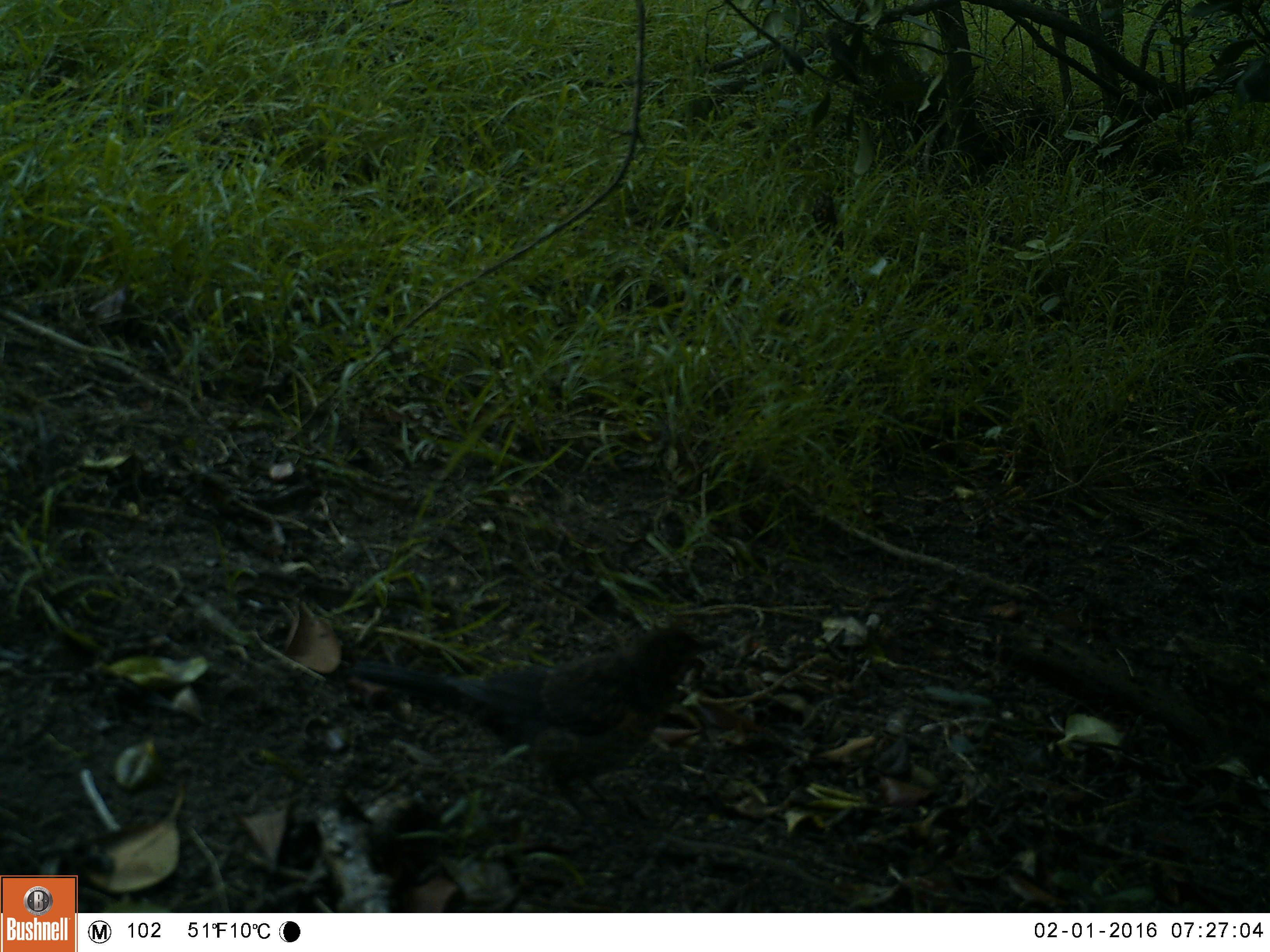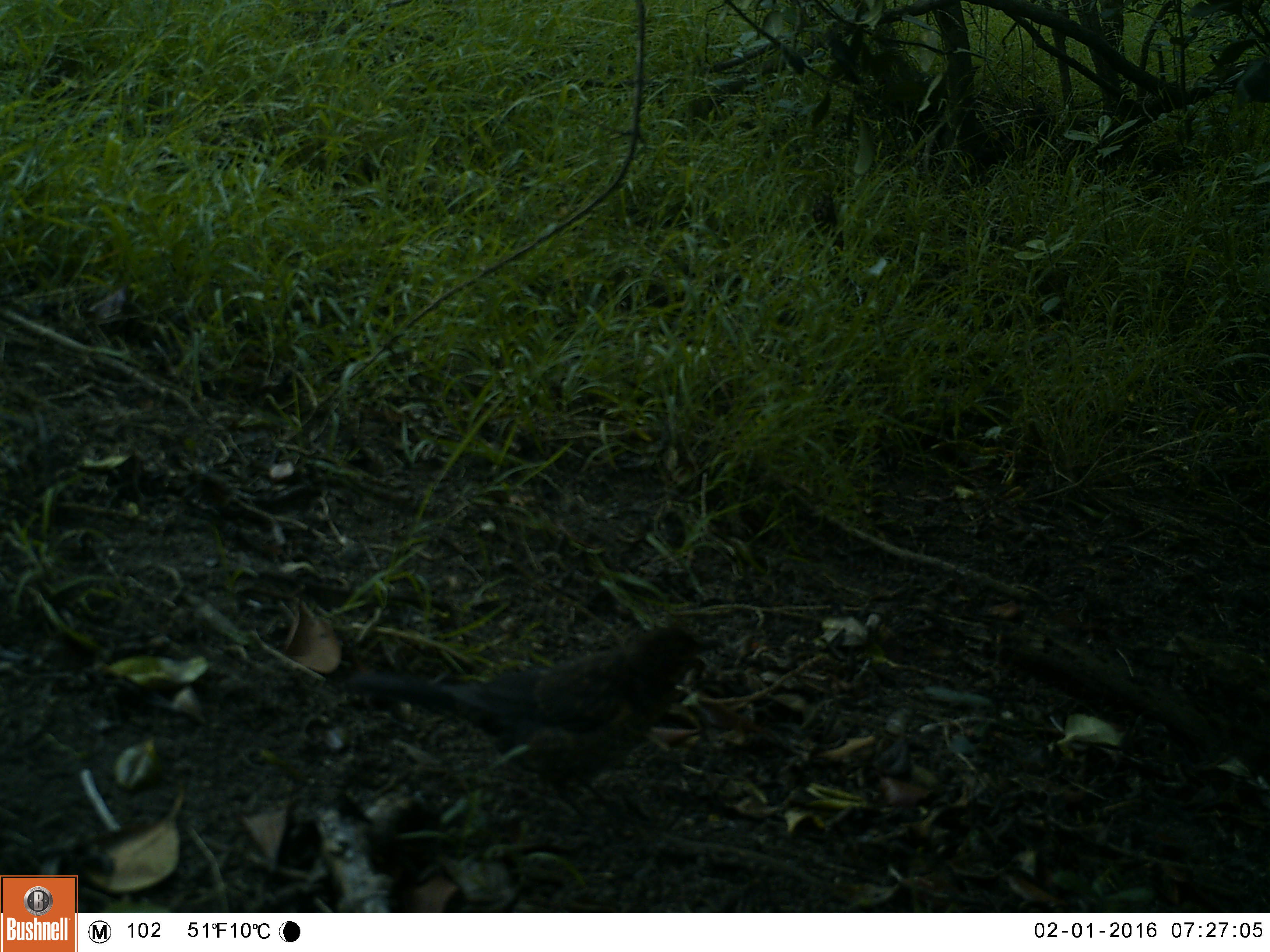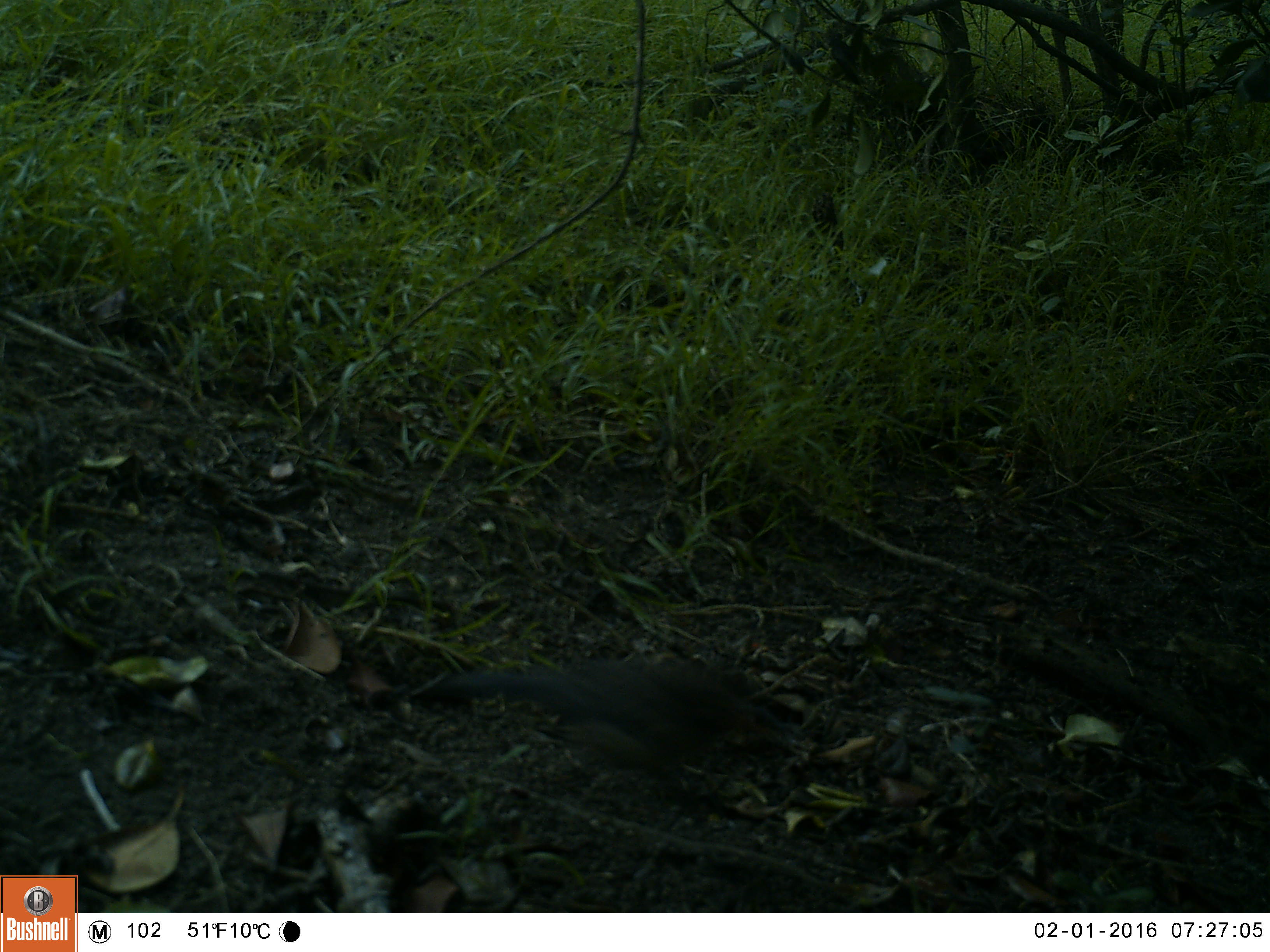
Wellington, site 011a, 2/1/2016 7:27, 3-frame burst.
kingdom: Animalia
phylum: Chordata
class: Aves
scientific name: Aves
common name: bird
Bird (Aves).